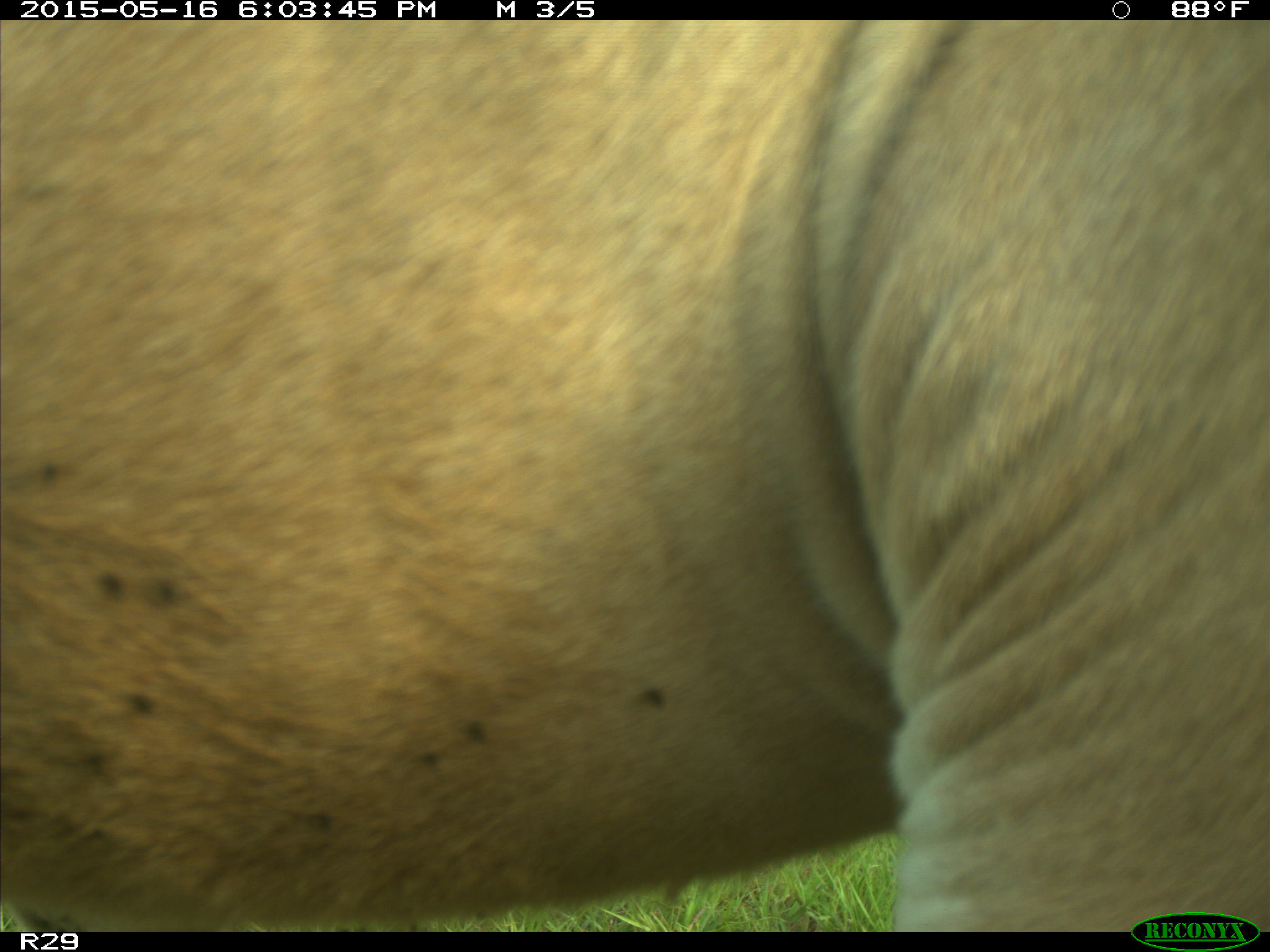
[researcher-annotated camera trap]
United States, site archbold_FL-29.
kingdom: Animalia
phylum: Chordata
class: Mammalia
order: Artiodactyla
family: Bovidae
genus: Bos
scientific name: Bos taurus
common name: domestic cow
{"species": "Bos taurus (domestic cow)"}